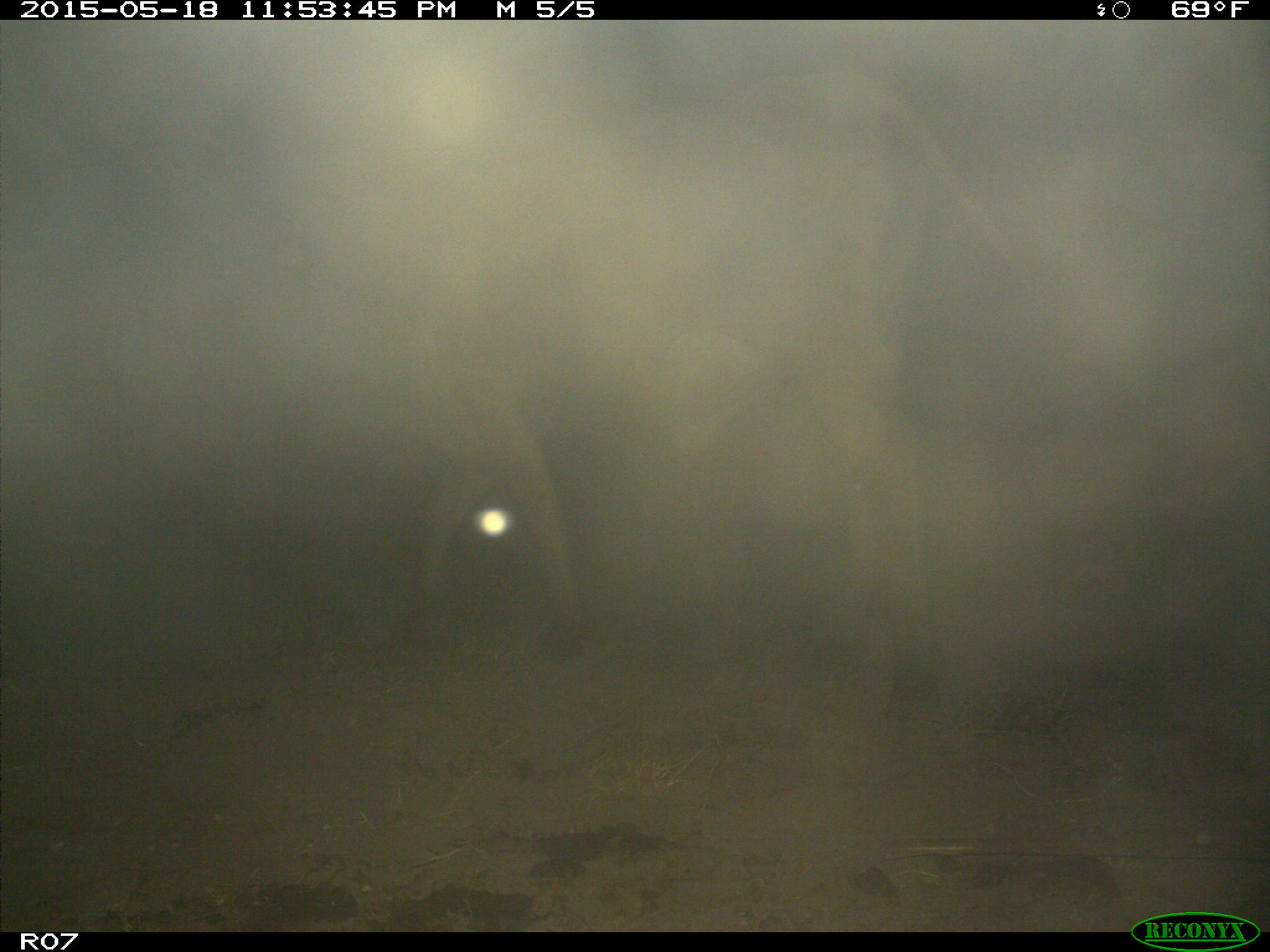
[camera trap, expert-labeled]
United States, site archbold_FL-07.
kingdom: Animalia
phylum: Chordata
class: Mammalia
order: Artiodactyla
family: Bovidae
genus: Bos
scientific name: Bos taurus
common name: domestic cow